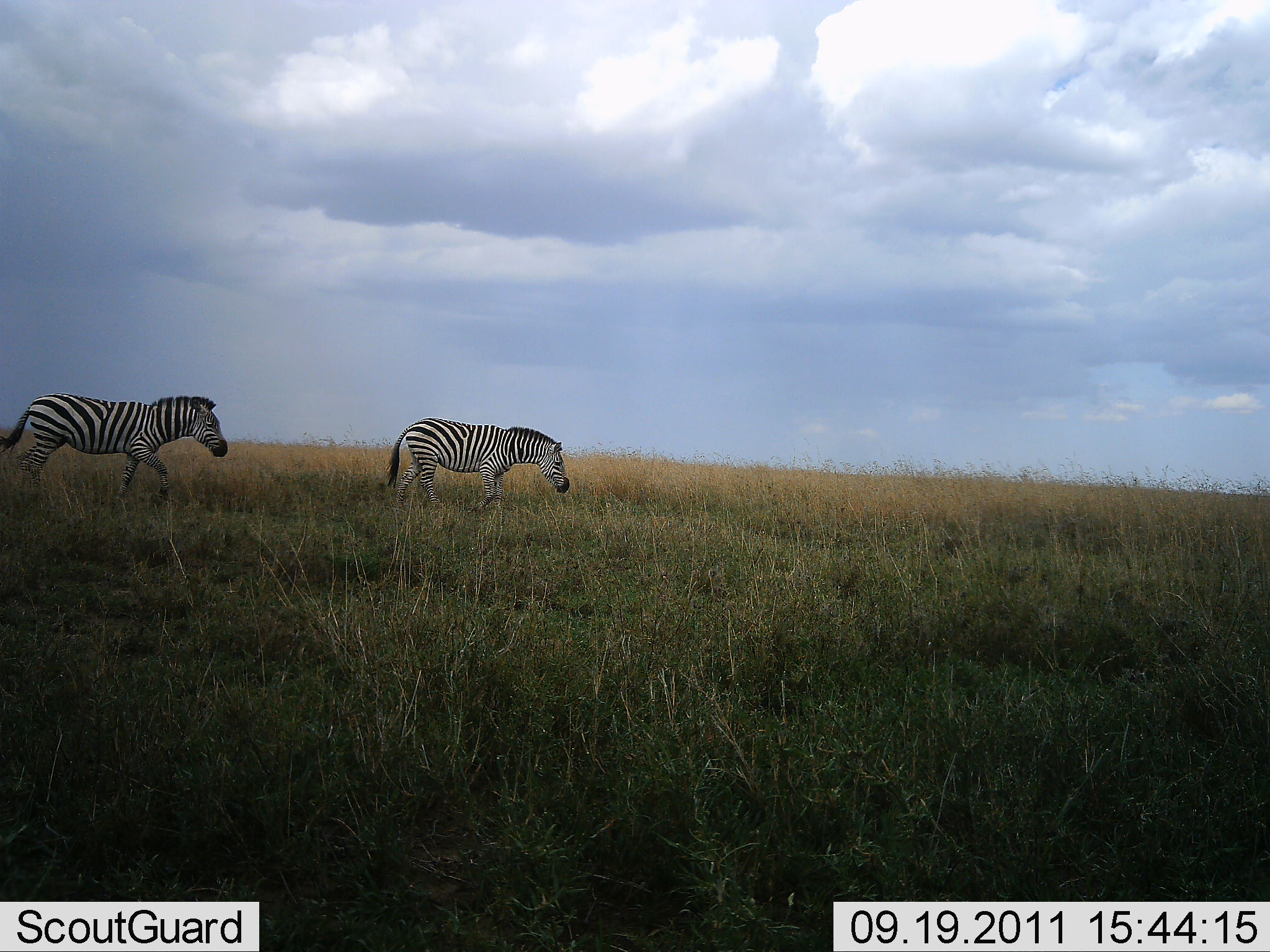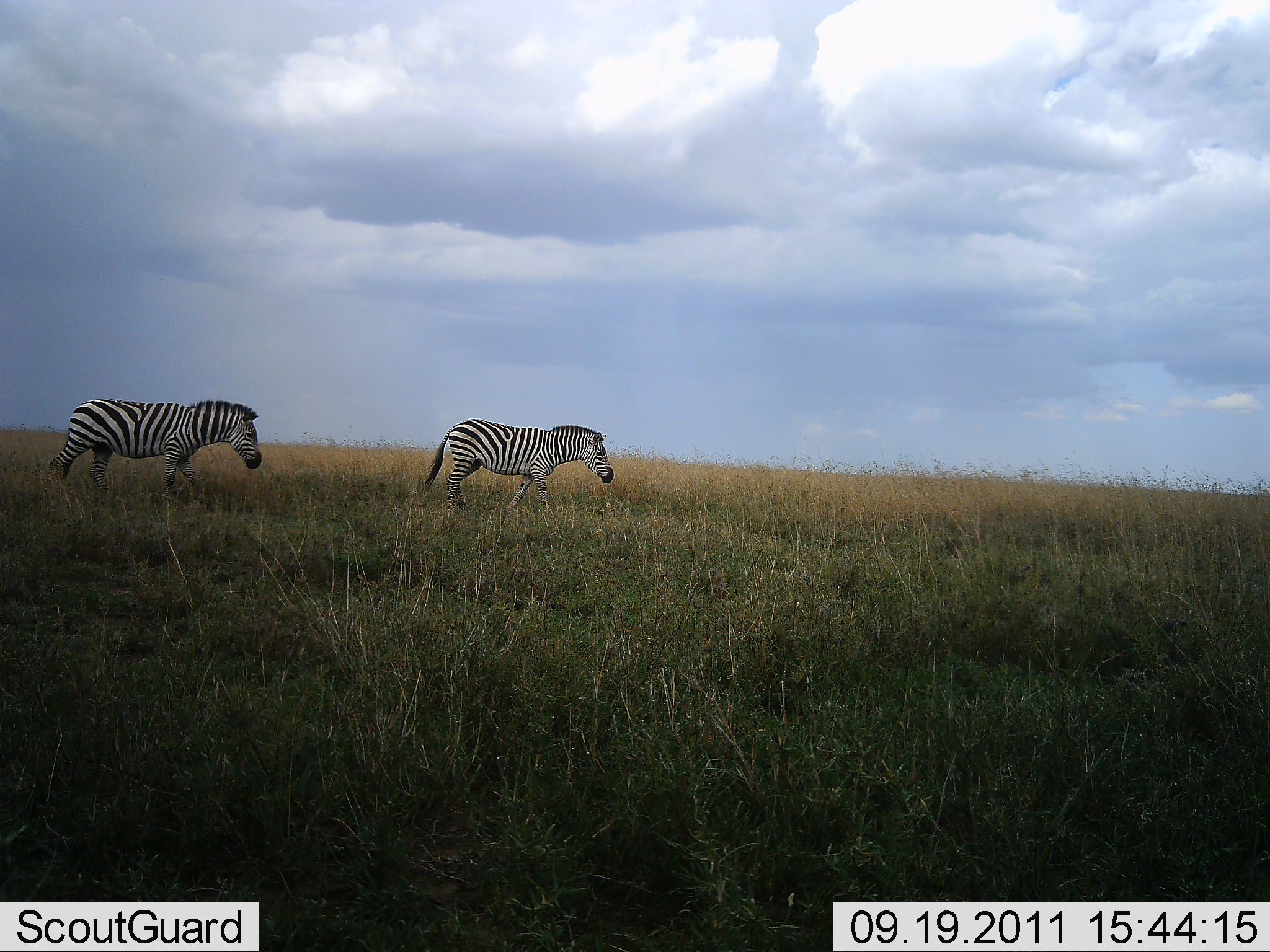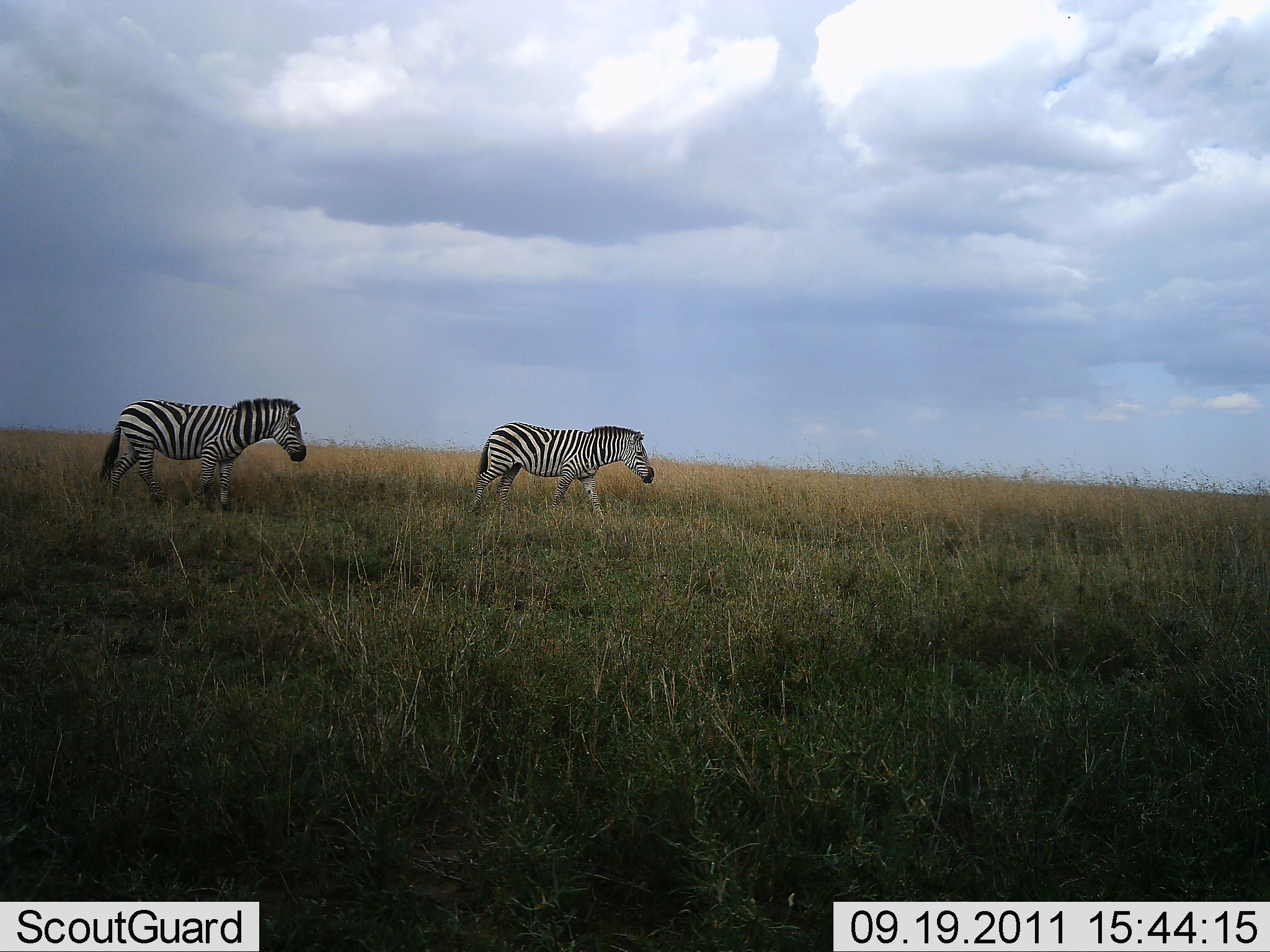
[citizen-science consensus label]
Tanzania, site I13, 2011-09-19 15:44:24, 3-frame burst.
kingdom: Animalia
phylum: Chordata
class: Mammalia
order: Perissodactyla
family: Equidae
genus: Equus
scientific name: Equus quagga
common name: plains zebra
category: zebra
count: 2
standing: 0%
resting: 0%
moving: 100%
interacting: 0%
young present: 8%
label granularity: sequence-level